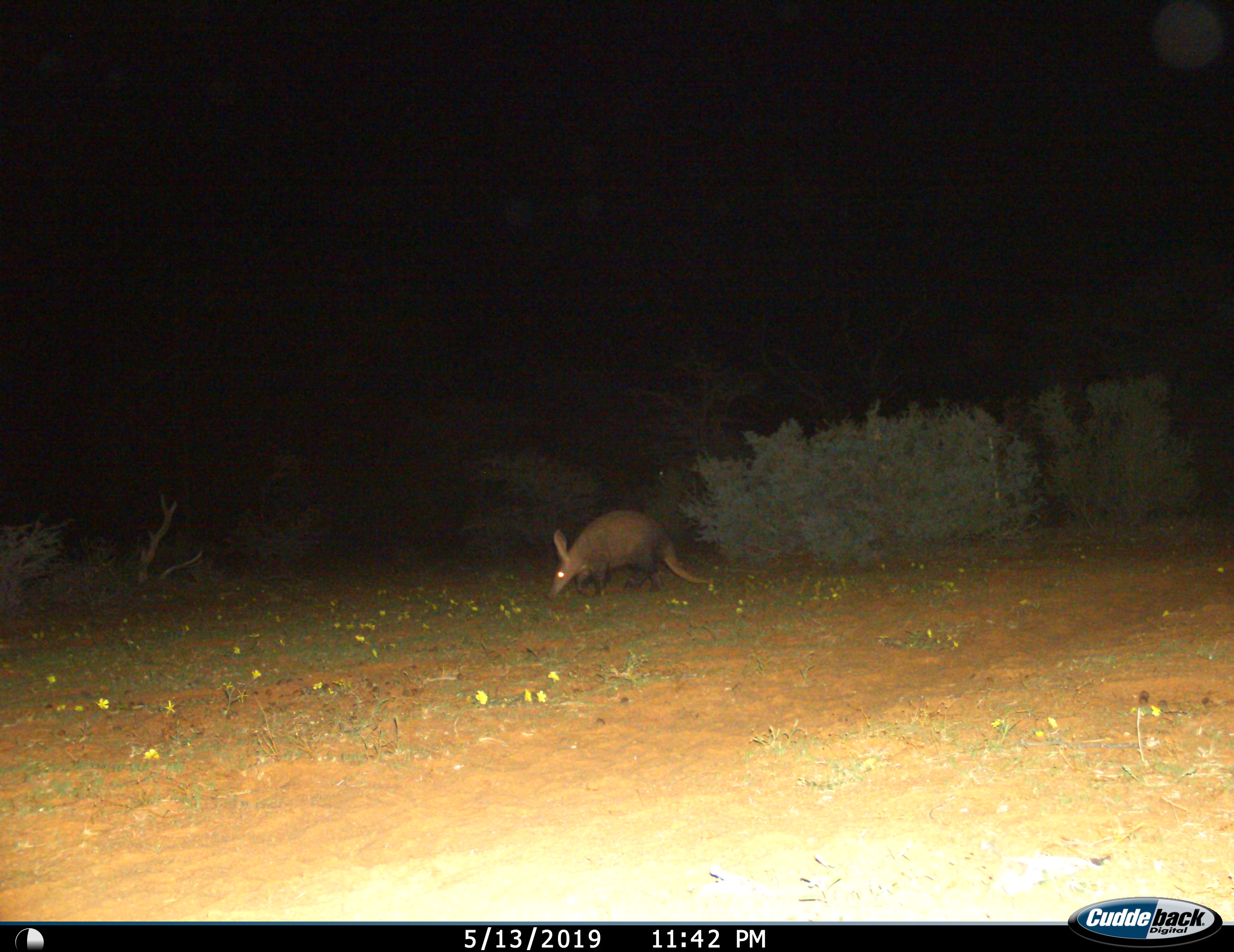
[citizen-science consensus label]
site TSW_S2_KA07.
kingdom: Animalia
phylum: Chordata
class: Mammalia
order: Tubulidentata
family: Orycteropodidae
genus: Orycteropus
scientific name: Orycteropus afer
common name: aardvark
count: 1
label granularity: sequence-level